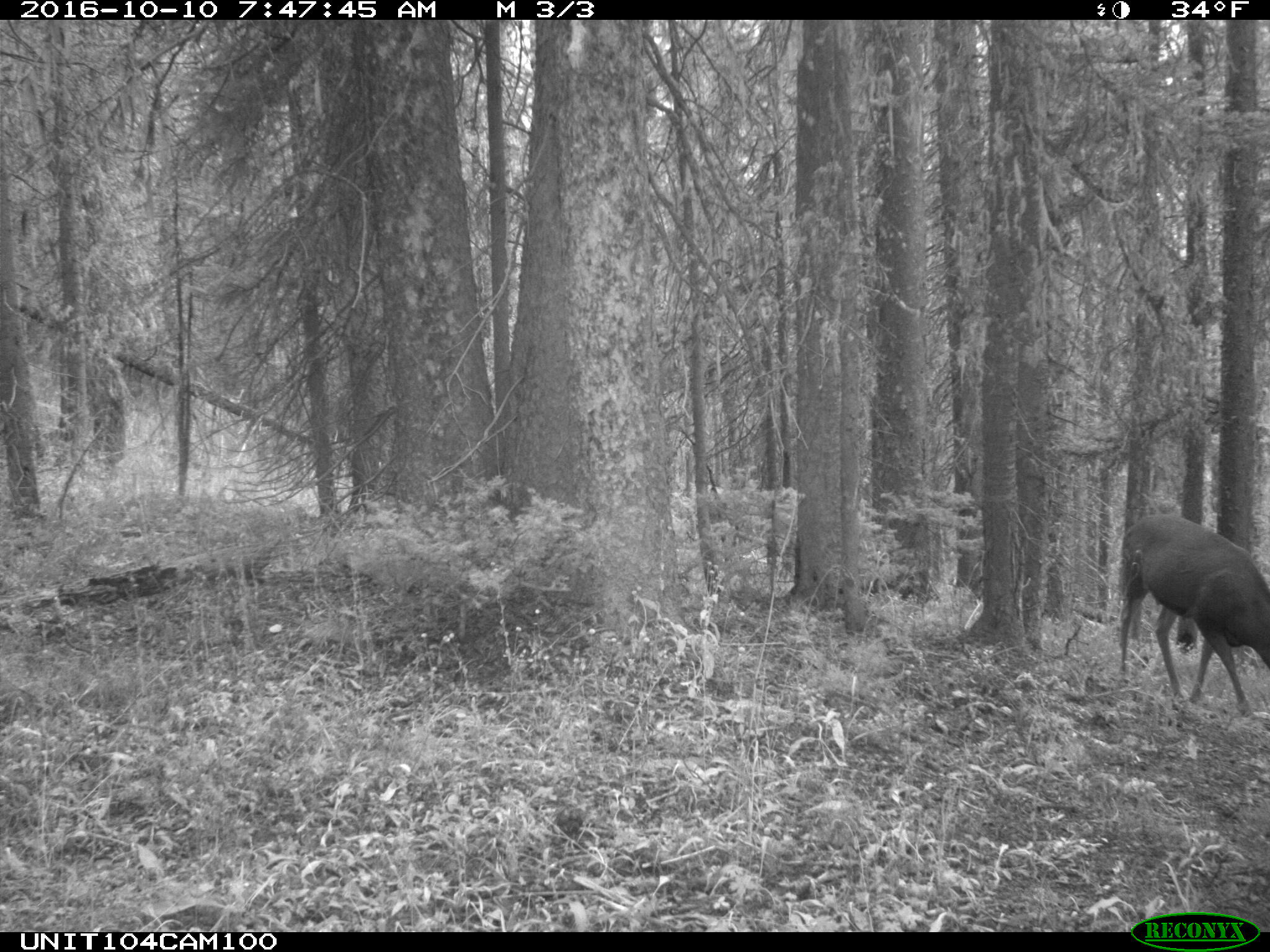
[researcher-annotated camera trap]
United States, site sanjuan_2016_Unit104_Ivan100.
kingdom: Animalia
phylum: Chordata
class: Mammalia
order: Artiodactyla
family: Cervidae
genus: Odocoileus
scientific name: Odocoileus hemionus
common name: mule deer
Odocoileus hemionus (mule deer).